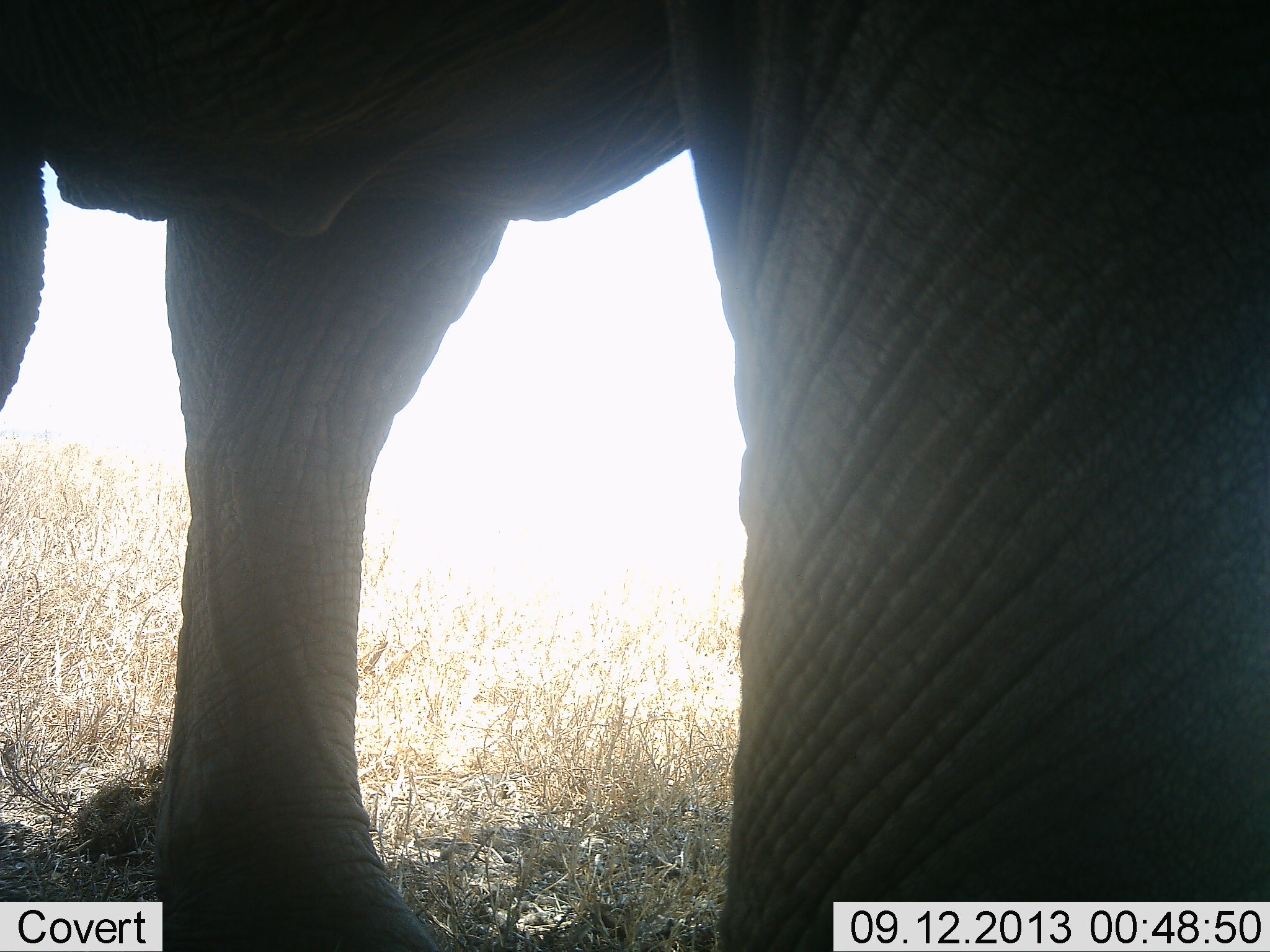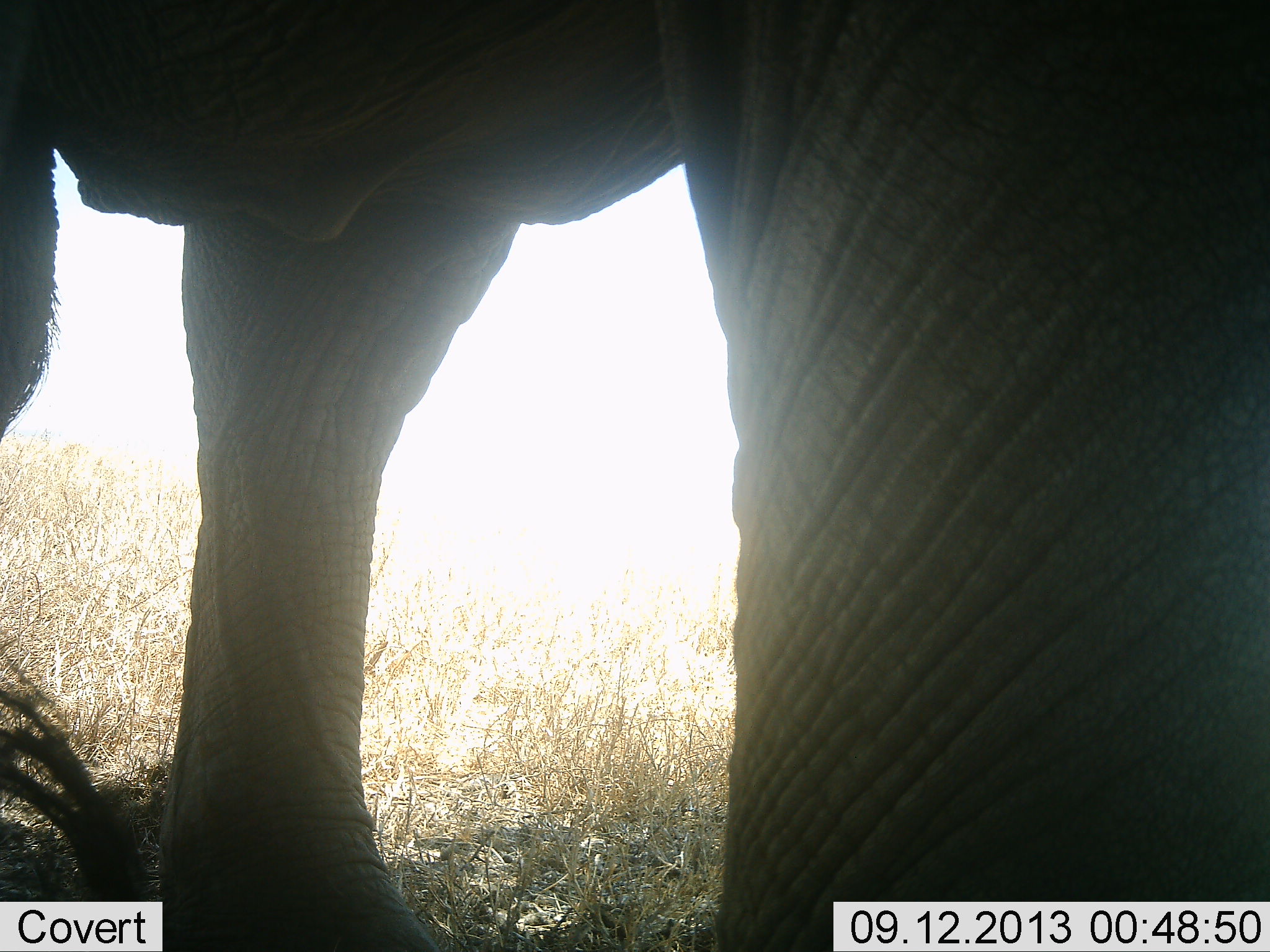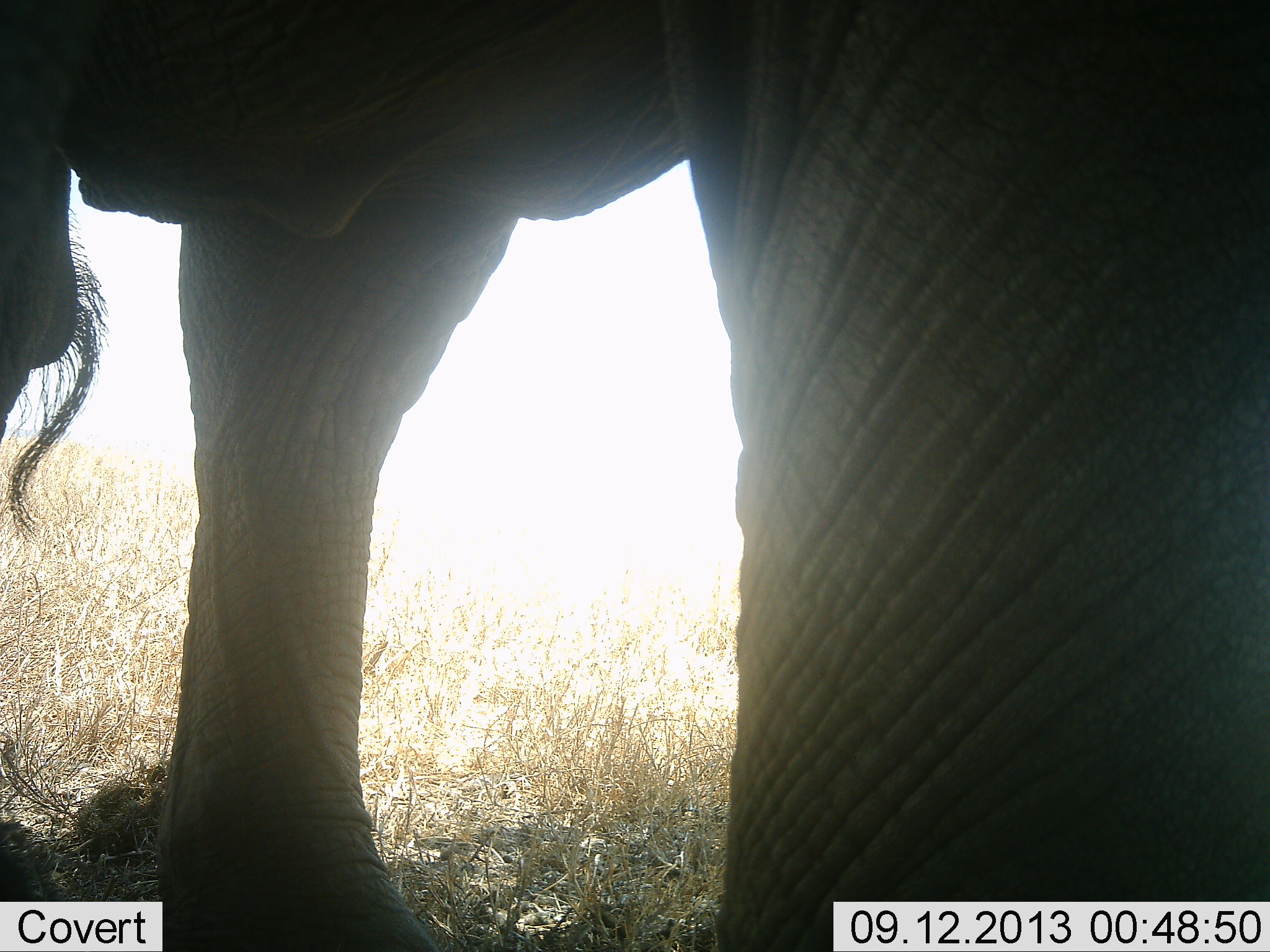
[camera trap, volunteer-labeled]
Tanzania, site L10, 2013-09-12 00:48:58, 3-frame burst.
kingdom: Animalia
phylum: Chordata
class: Mammalia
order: Proboscidea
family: Elephantidae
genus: Loxodonta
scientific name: Loxodonta africana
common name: african bush elephant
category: elephant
Elephant (african bush elephant) (Loxodonta africana), count 1. Behavior (volunteer vote fractions): standing 96%, resting 4%, moving 4%, interacting 0%. Young present (vote fraction): 0%. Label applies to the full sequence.